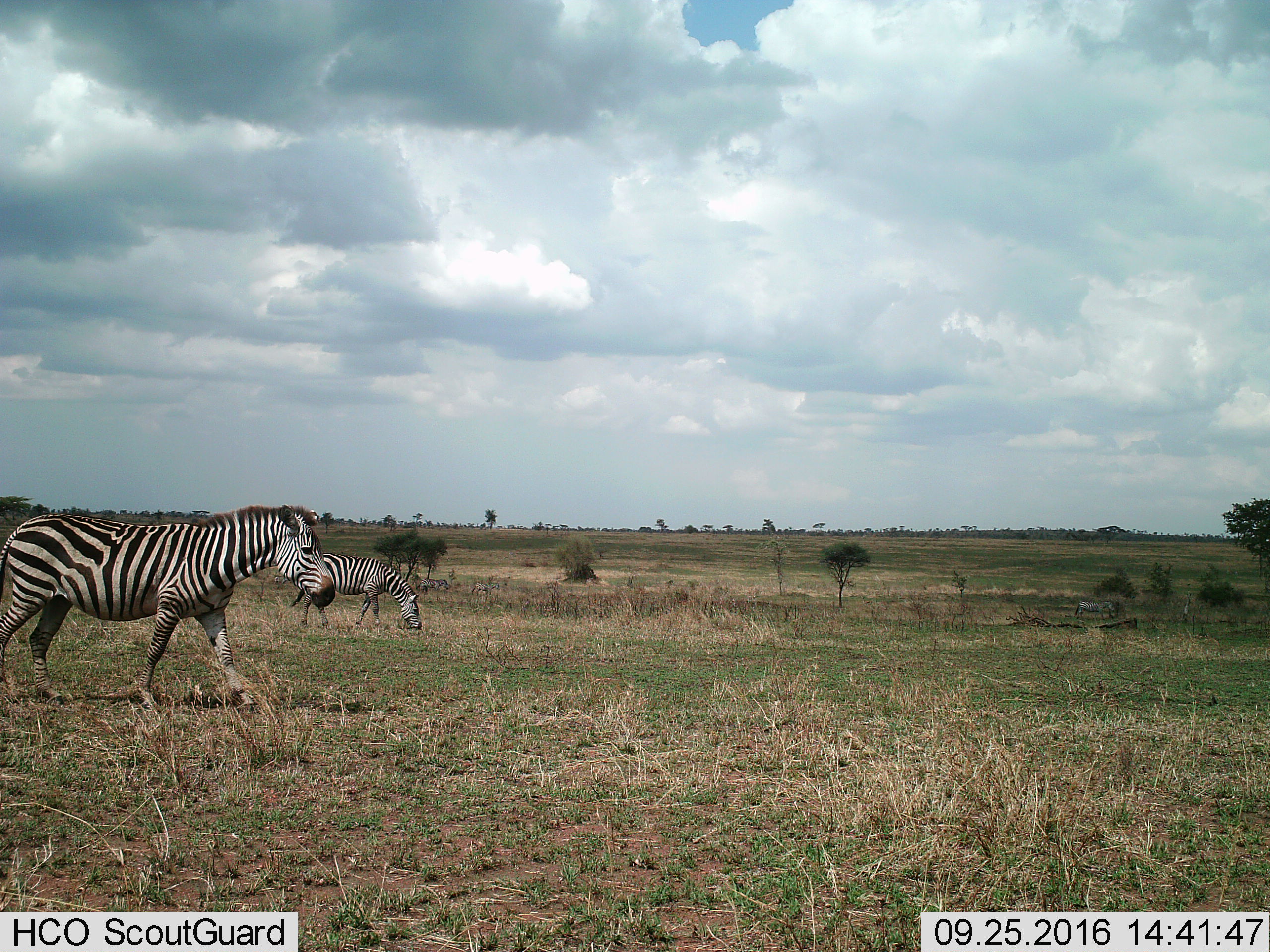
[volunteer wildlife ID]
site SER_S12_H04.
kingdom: Animalia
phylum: Chordata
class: Mammalia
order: Perissodactyla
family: Equidae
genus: Equus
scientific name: Equus quagga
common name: plains zebra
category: zebraplains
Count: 2.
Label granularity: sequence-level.